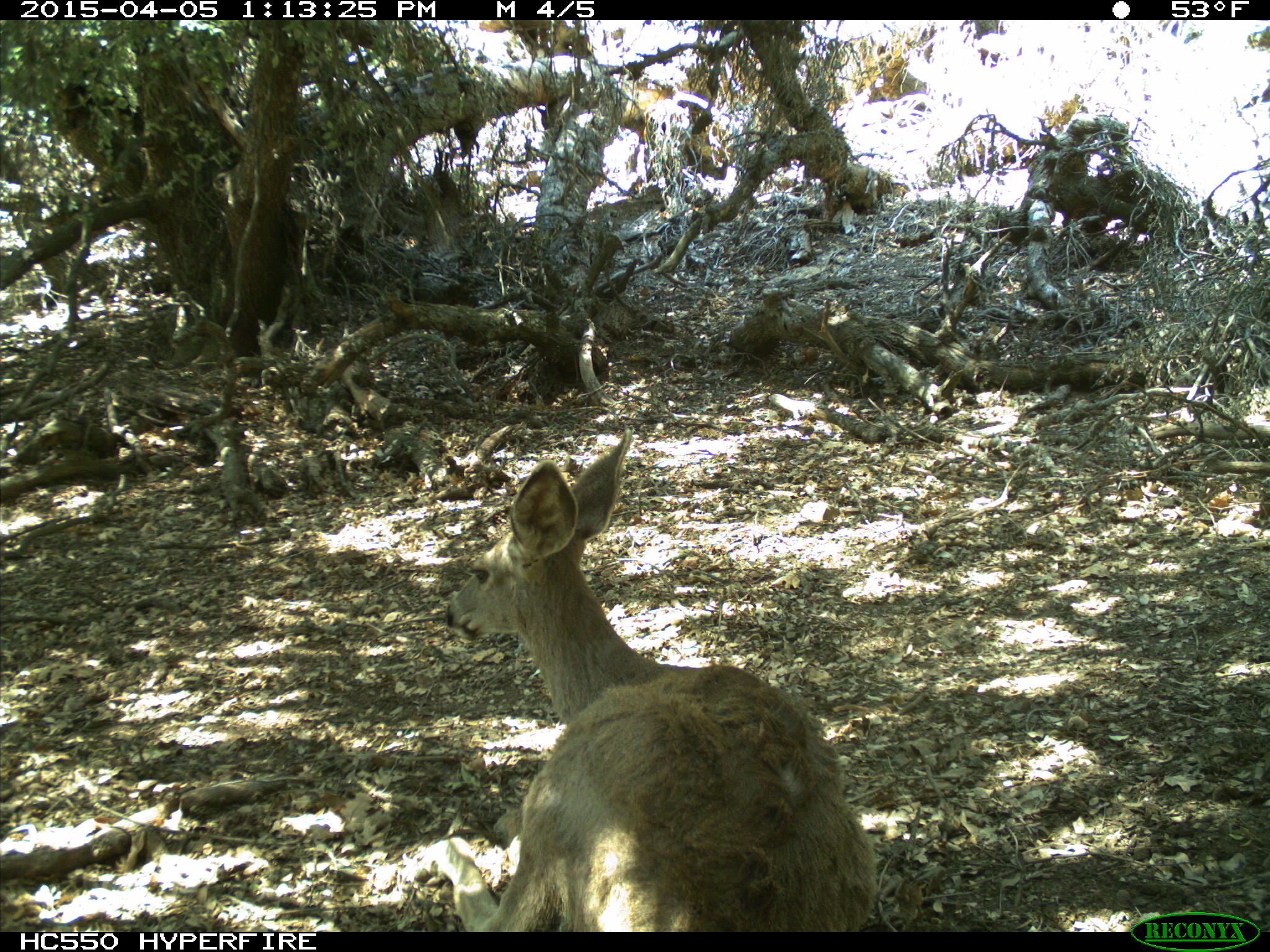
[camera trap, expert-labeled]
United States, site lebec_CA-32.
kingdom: Animalia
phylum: Chordata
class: Mammalia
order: Artiodactyla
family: Cervidae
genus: Odocoileus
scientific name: Odocoileus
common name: deer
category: unidentified deer